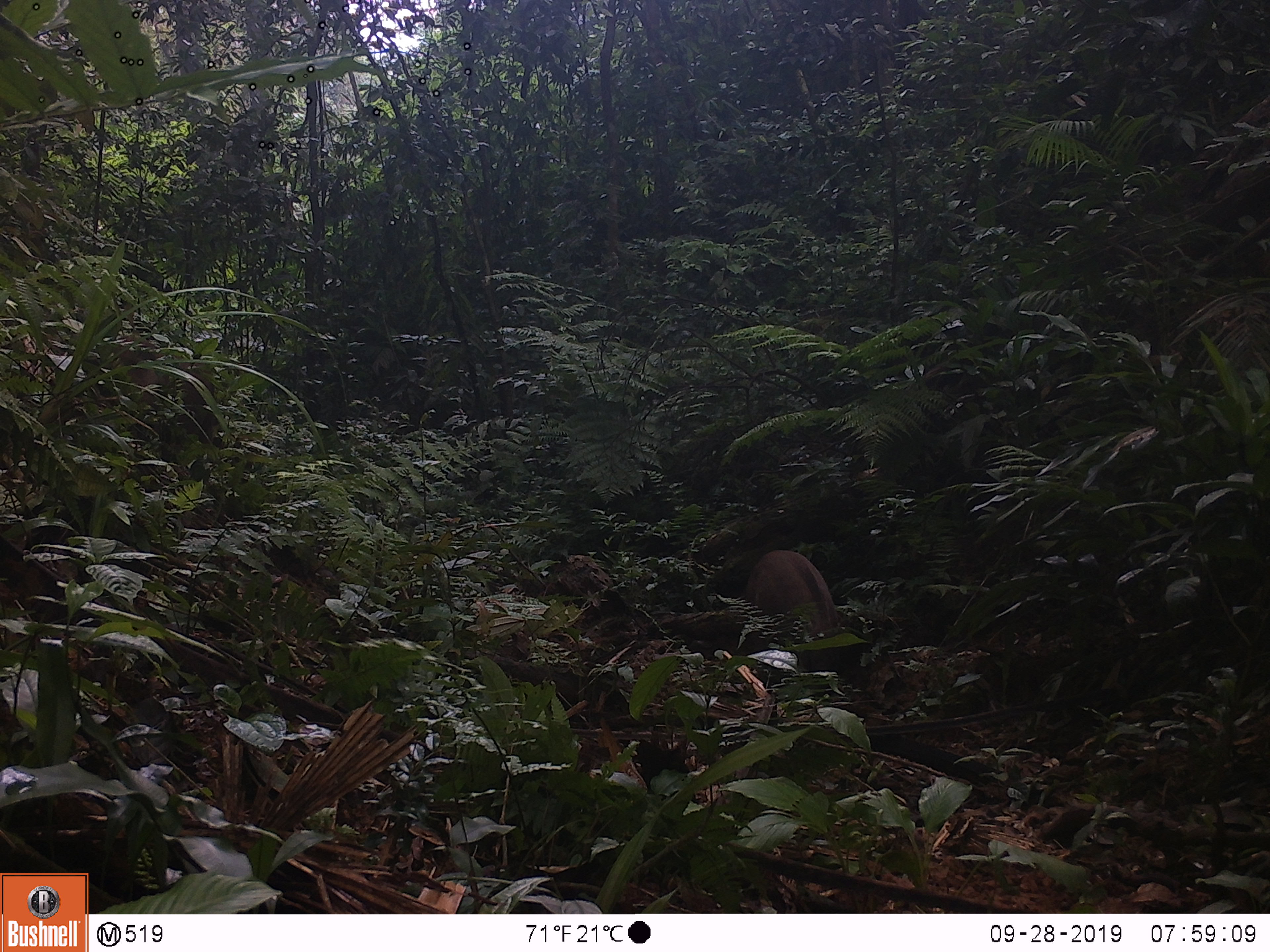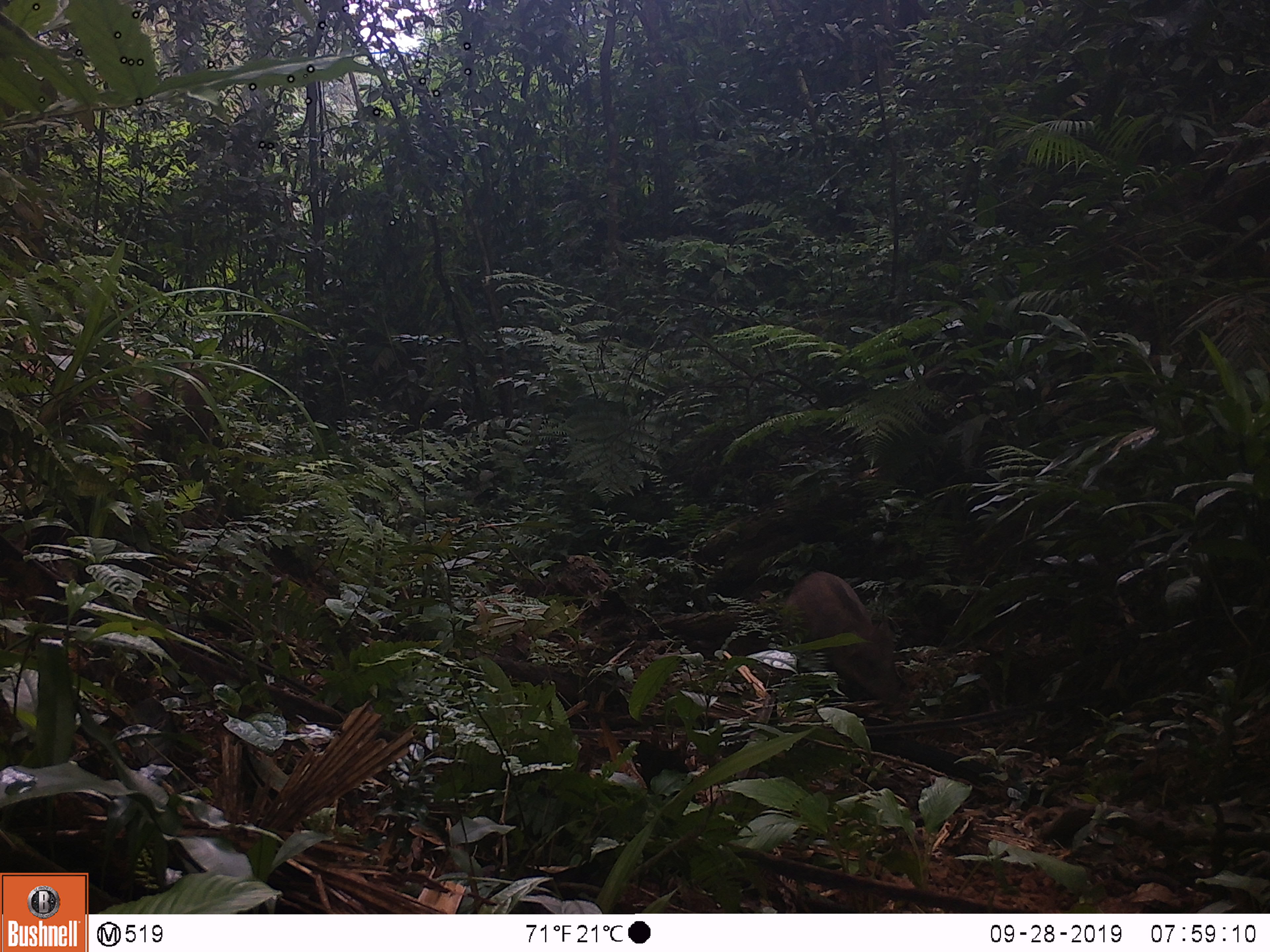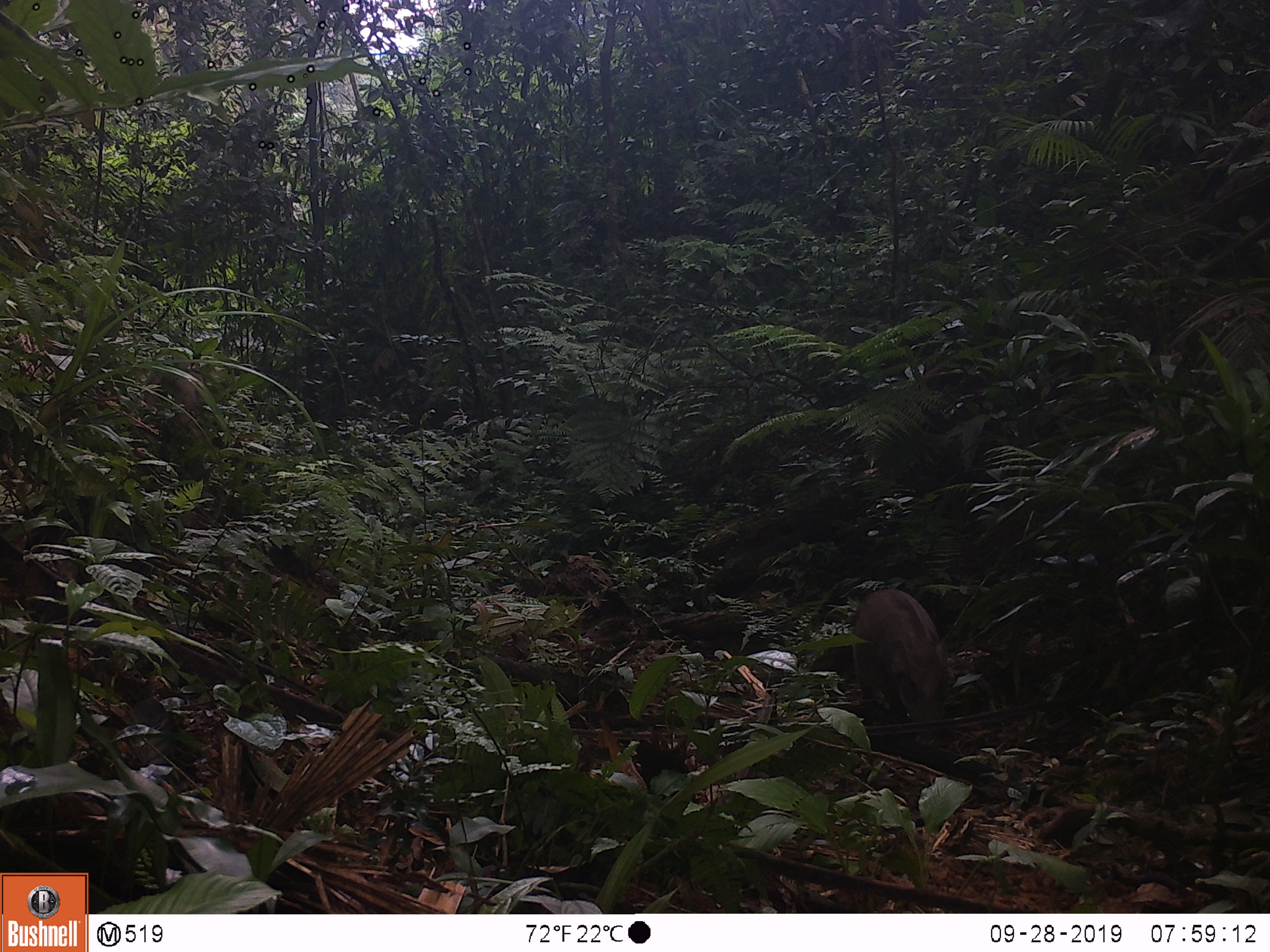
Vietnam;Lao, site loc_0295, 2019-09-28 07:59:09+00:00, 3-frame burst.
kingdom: Animalia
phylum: Chordata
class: Mammalia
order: Artiodactyla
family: Suidae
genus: Sus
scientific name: Sus scrofa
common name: eurasian wild pig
Eurasian wild pig (Sus scrofa). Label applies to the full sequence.